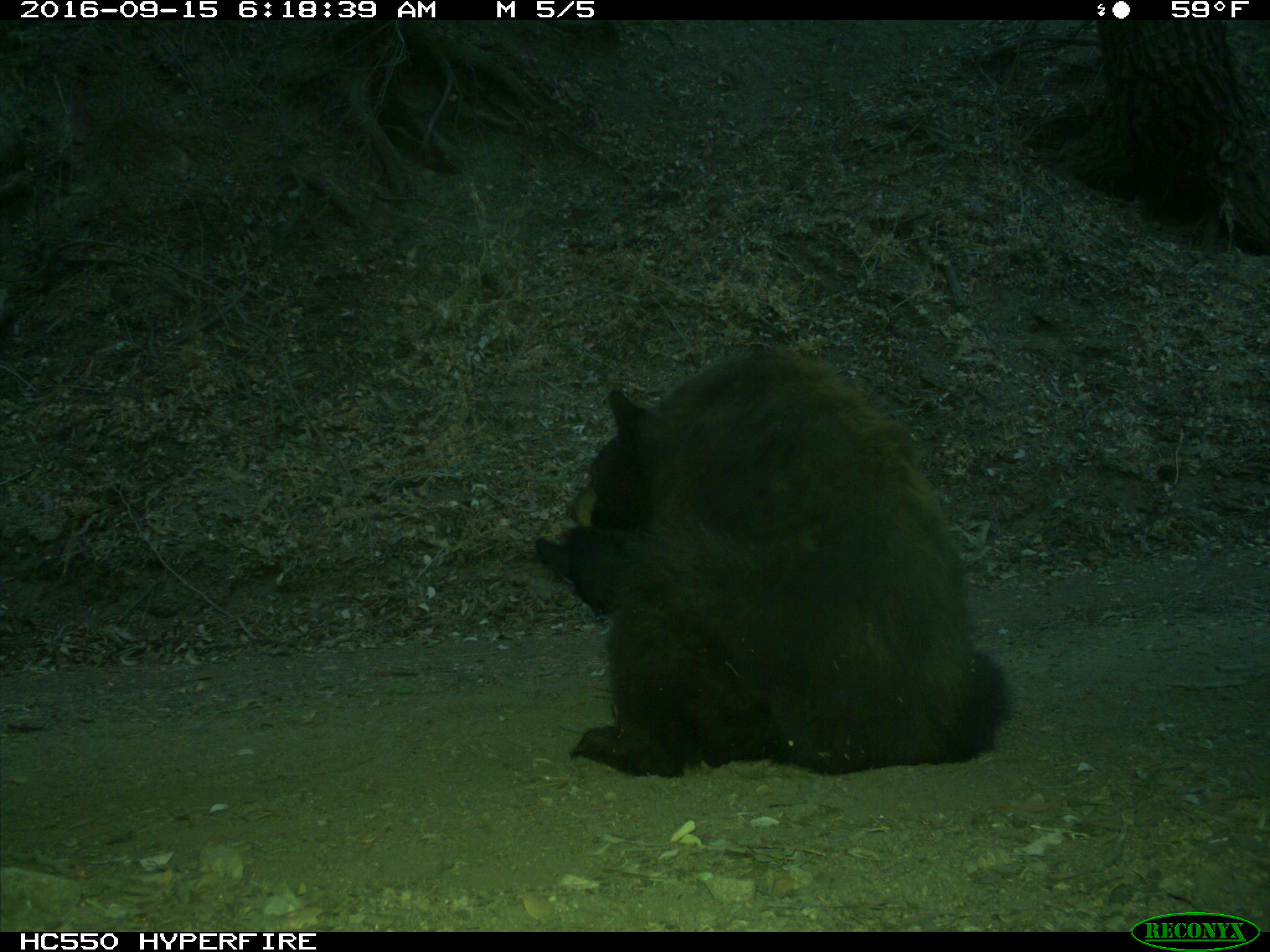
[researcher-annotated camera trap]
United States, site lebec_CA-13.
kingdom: Animalia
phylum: Chordata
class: Mammalia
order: Carnivora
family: Ursidae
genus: Ursus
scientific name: Ursus americanus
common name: american black bear